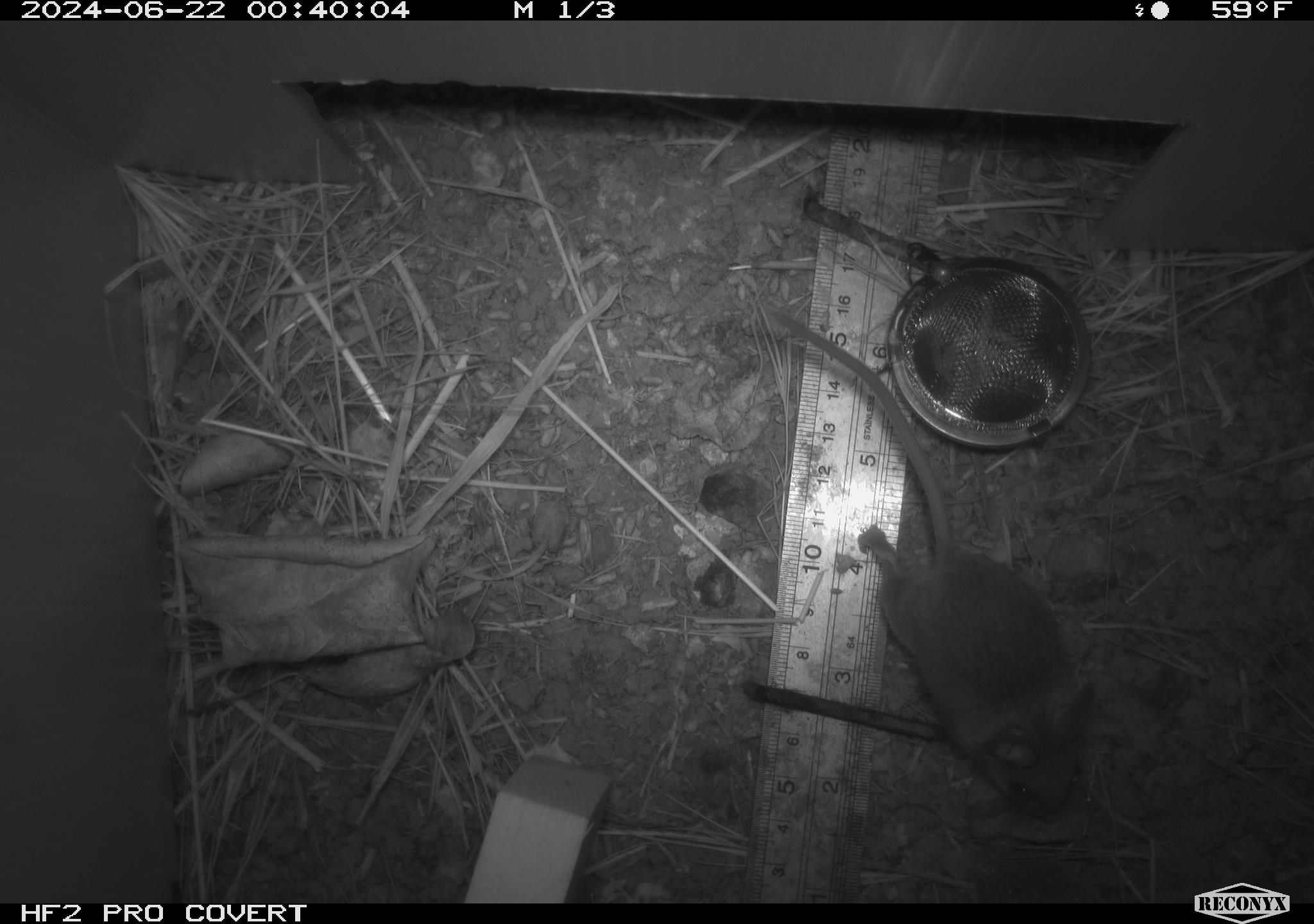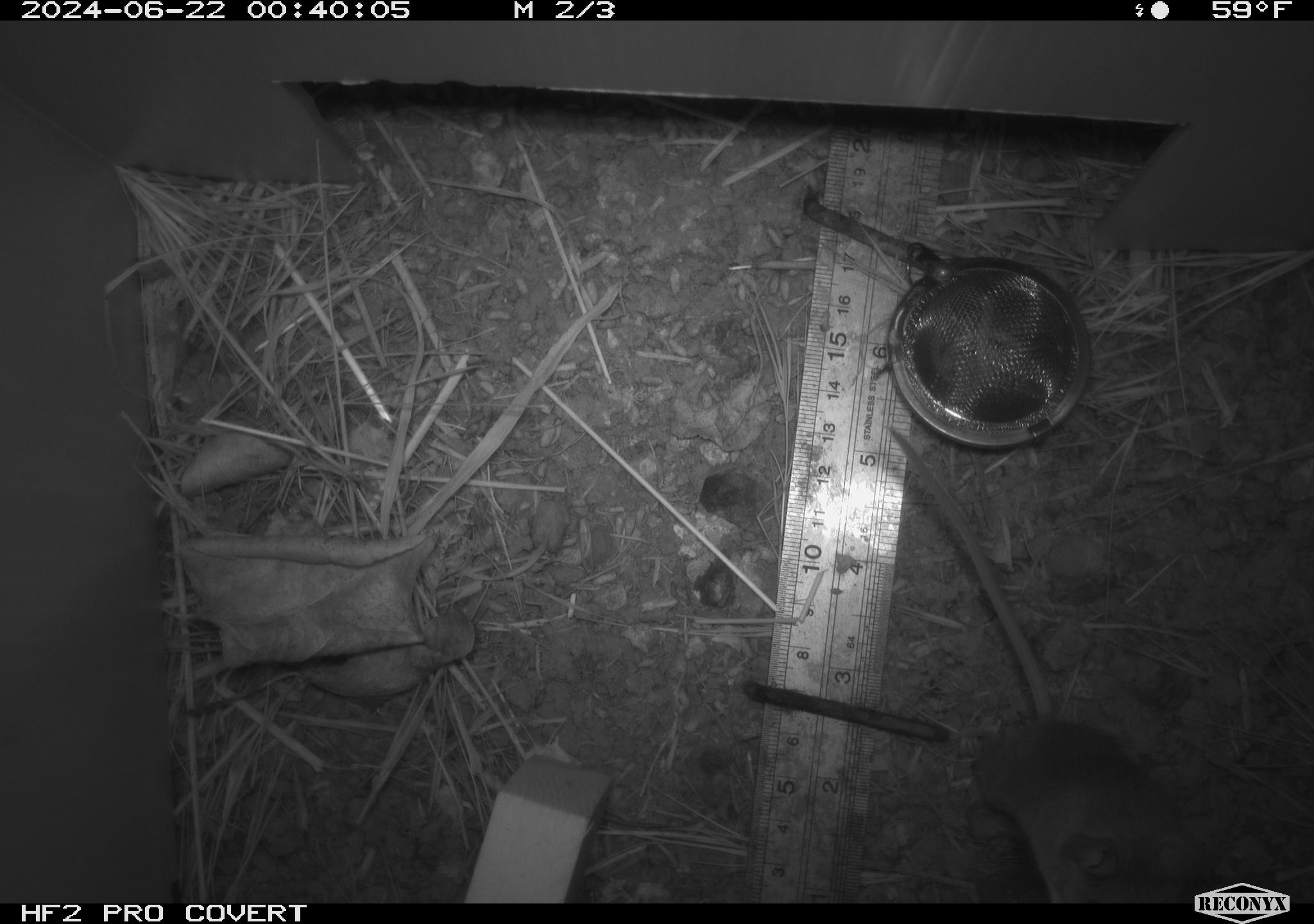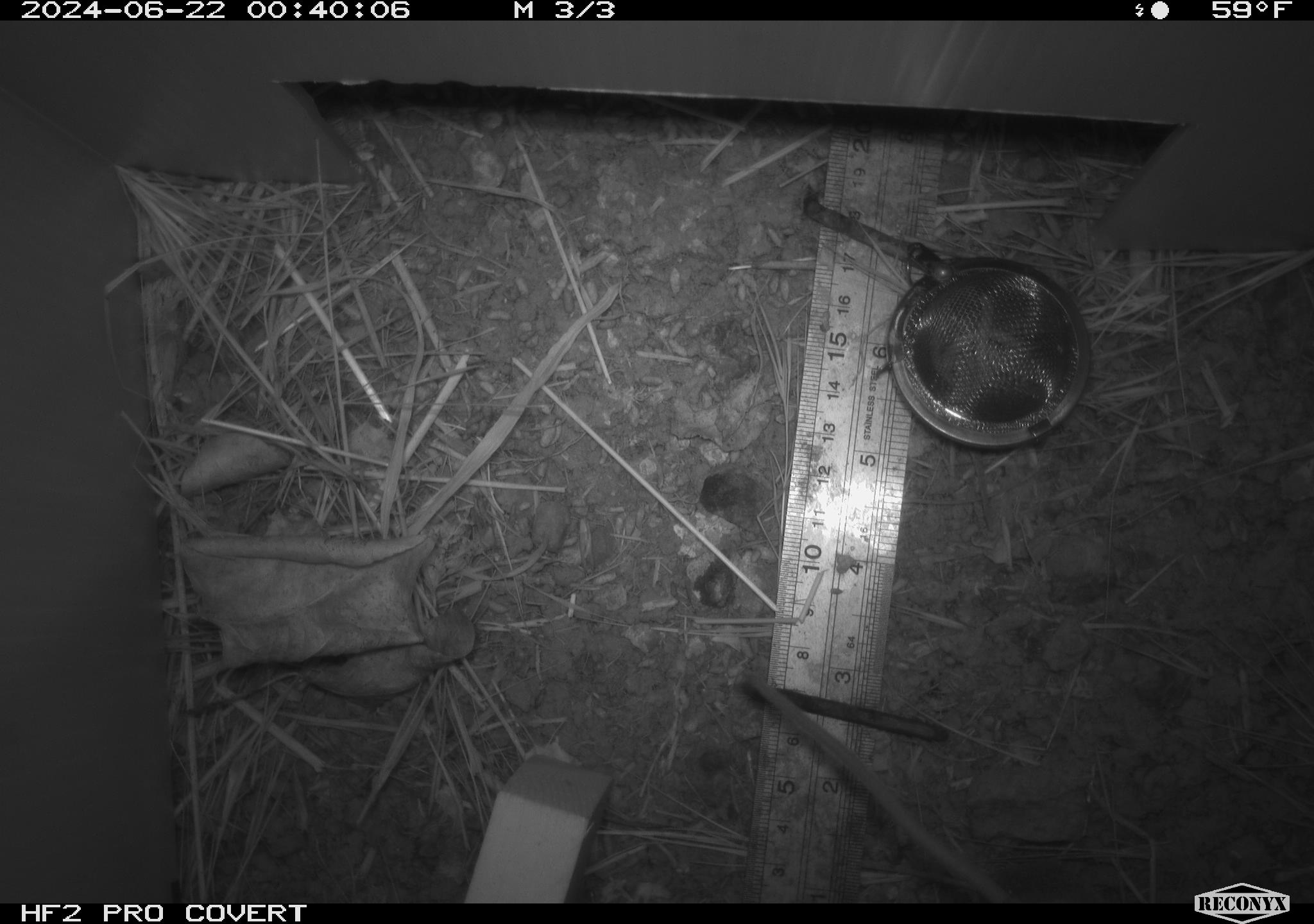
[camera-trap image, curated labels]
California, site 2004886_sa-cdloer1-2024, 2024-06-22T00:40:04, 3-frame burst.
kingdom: Animalia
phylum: Chordata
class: Mammalia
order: Rodentia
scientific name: Rodentia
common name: mouse species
Mouse species (Rodentia).